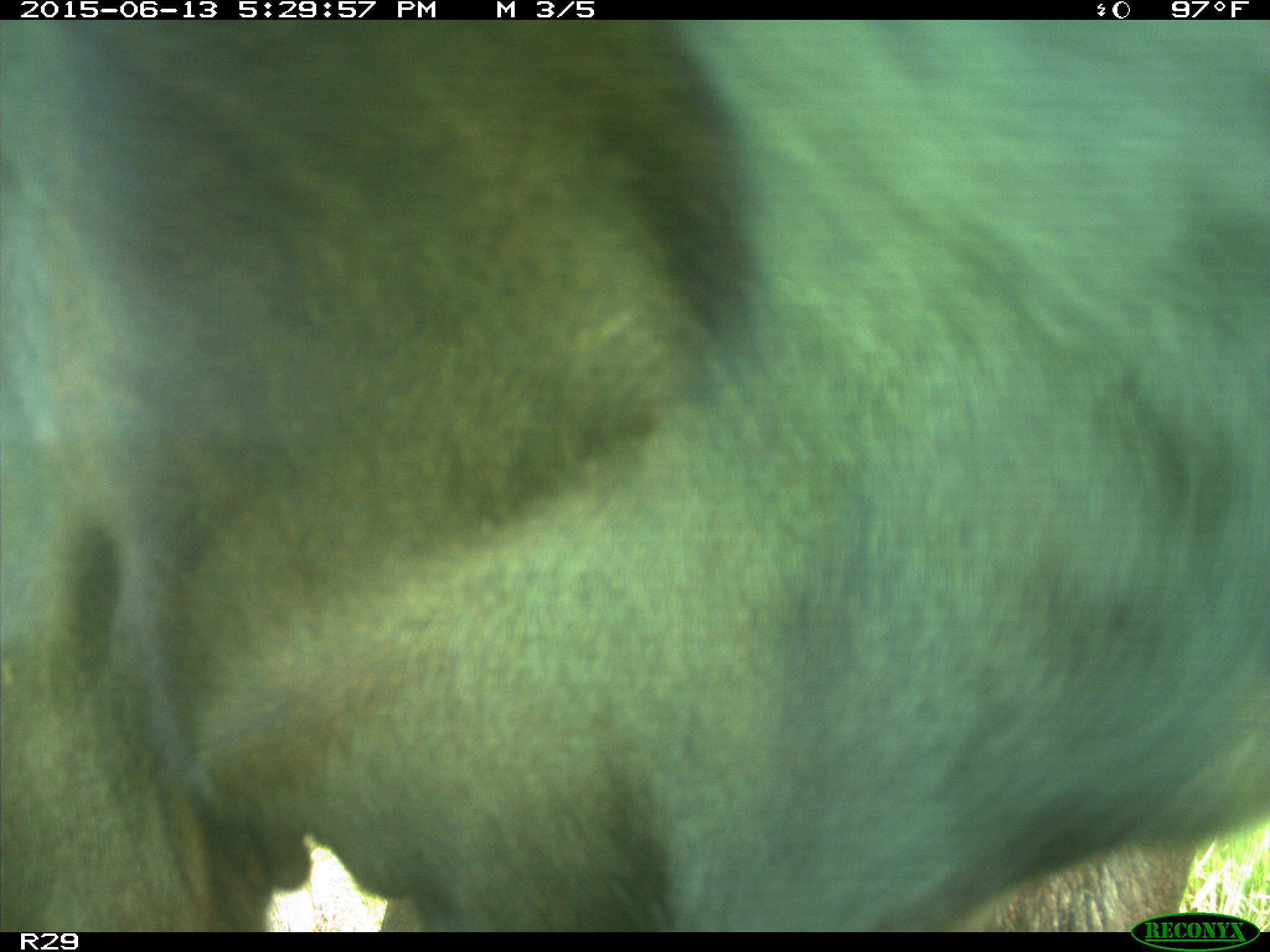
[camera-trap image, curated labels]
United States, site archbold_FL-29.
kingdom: Animalia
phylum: Chordata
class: Mammalia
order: Artiodactyla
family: Bovidae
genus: Bos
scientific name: Bos taurus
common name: domestic cow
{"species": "Bos taurus (domestic cow)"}